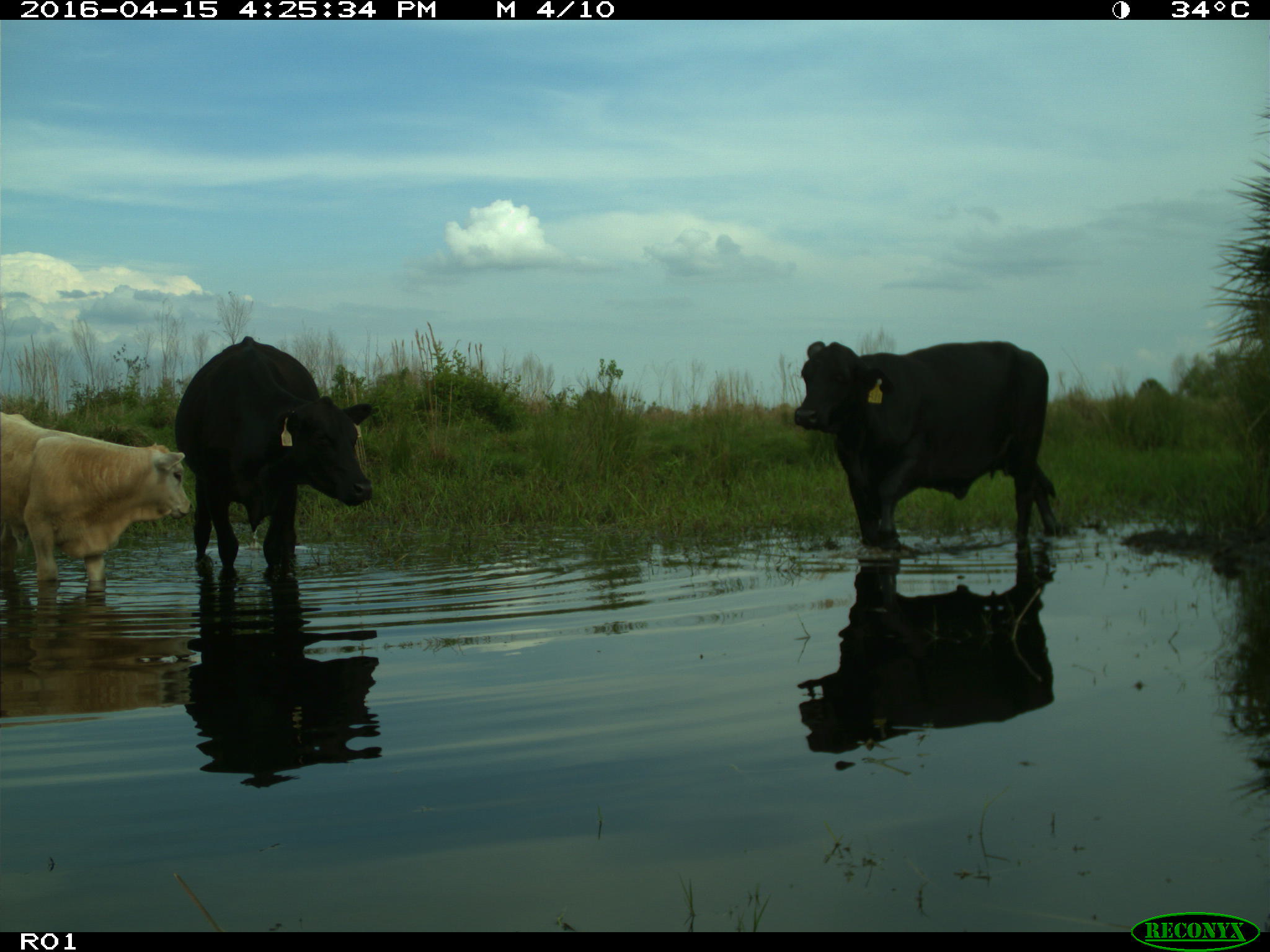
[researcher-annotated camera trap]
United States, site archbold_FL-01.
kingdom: Animalia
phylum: Chordata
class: Mammalia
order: Artiodactyla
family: Bovidae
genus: Bos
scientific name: Bos taurus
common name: domestic cow